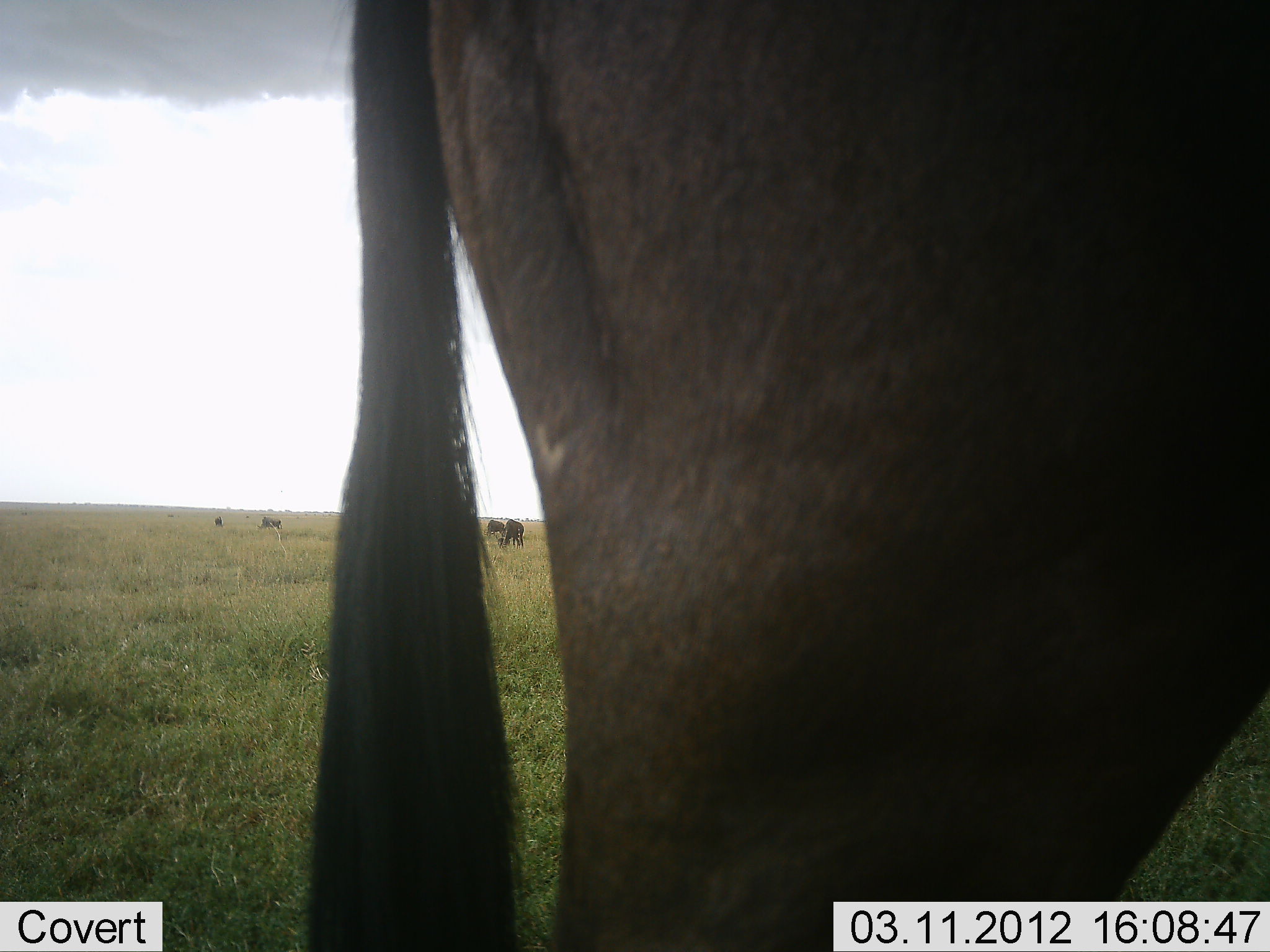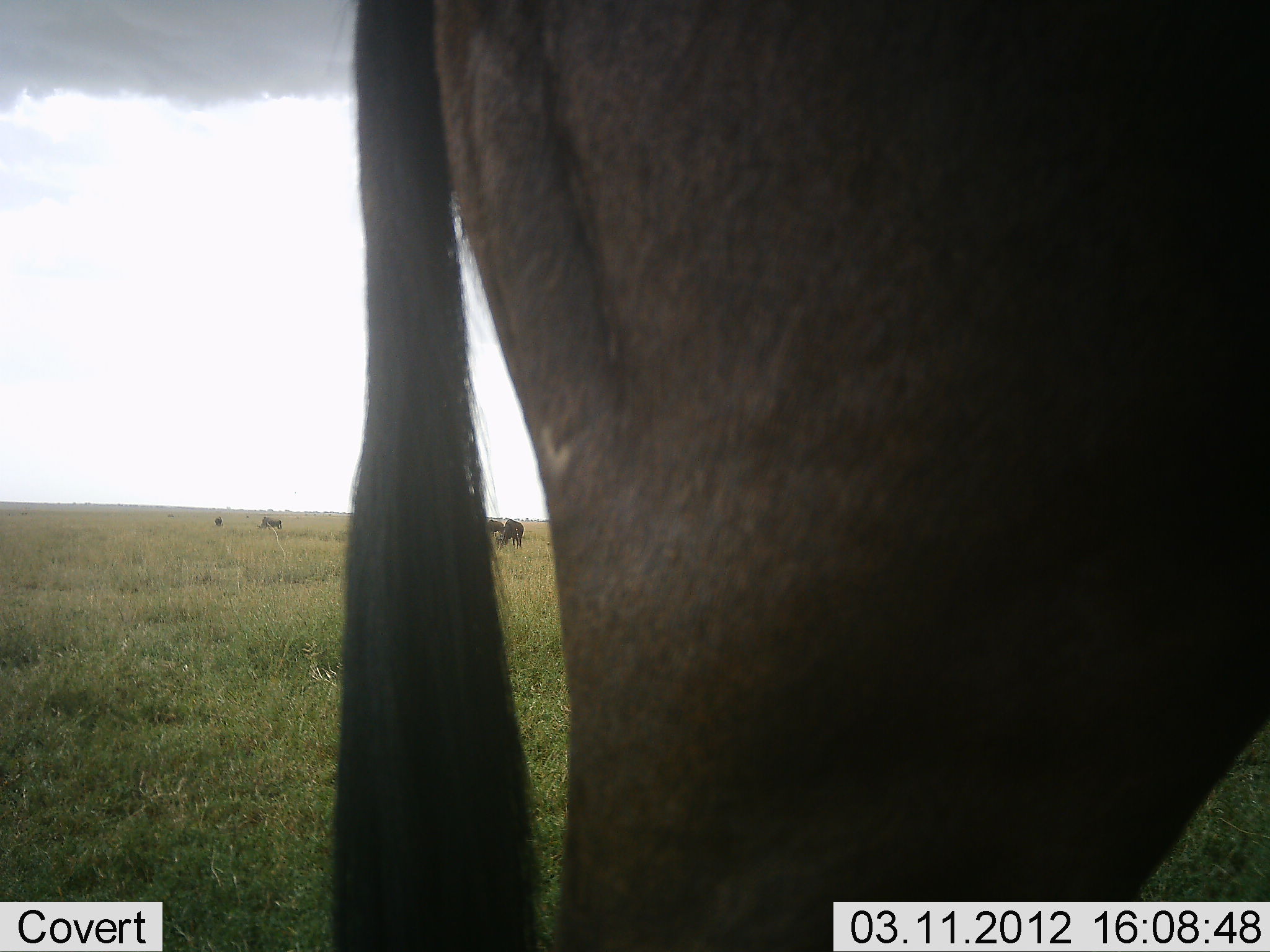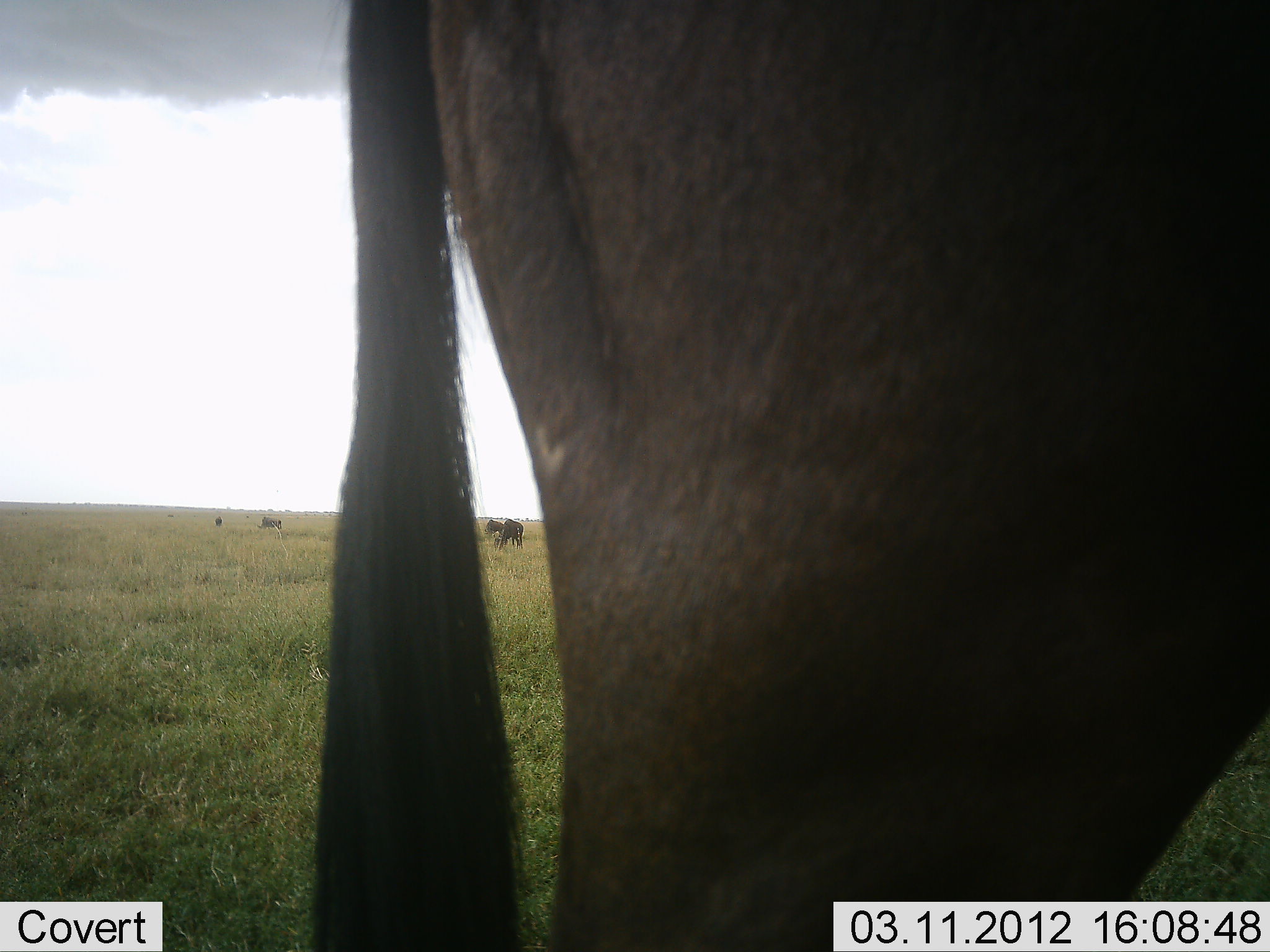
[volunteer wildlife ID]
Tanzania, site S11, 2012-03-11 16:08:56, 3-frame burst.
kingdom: Animalia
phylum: Chordata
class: Mammalia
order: Artiodactyla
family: Bovidae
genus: Connochaetes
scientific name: Connochaetes taurinus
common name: blue wildebeest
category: wildebeest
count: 4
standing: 89%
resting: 0%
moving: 16%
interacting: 0%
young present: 0%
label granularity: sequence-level